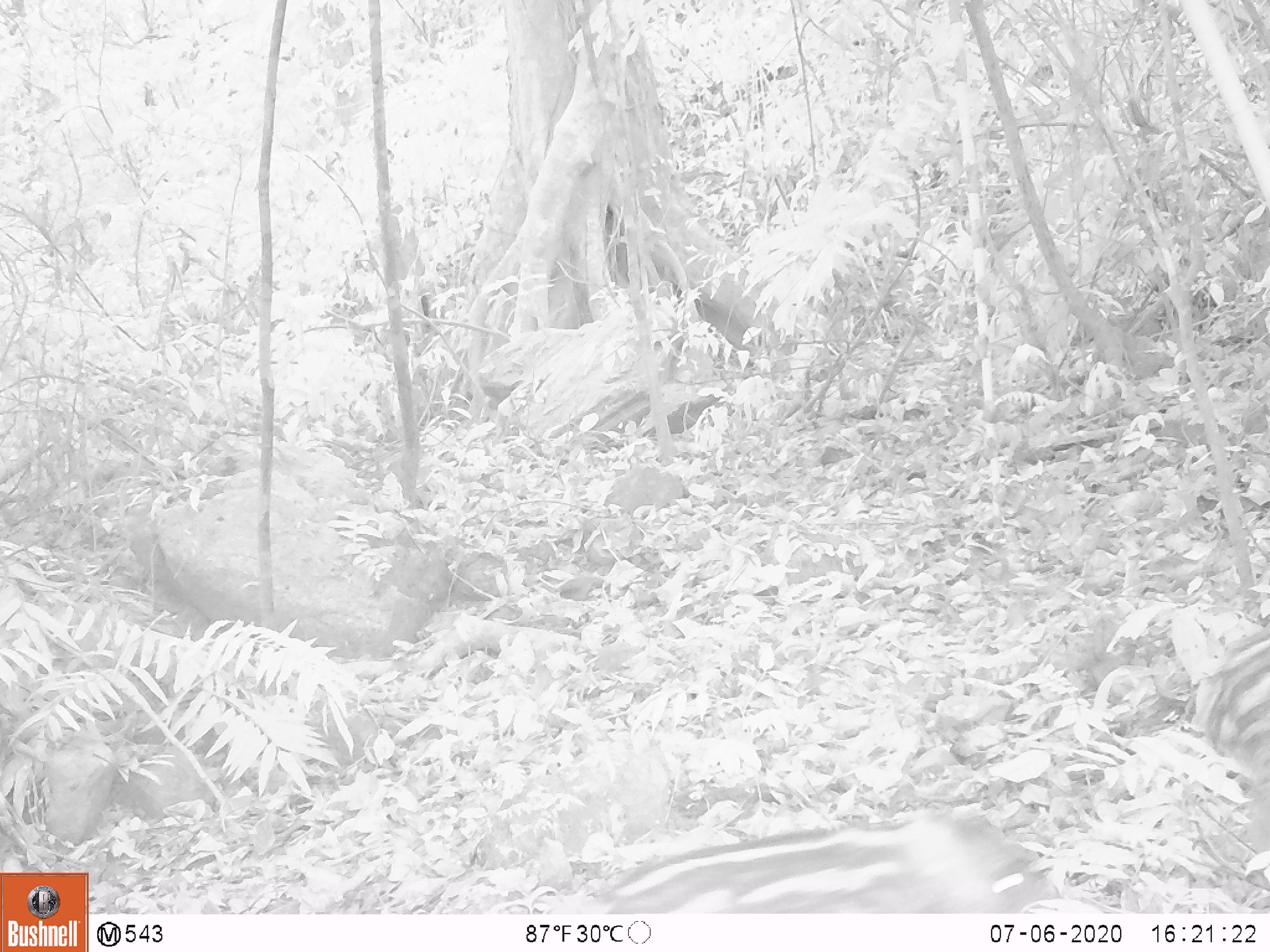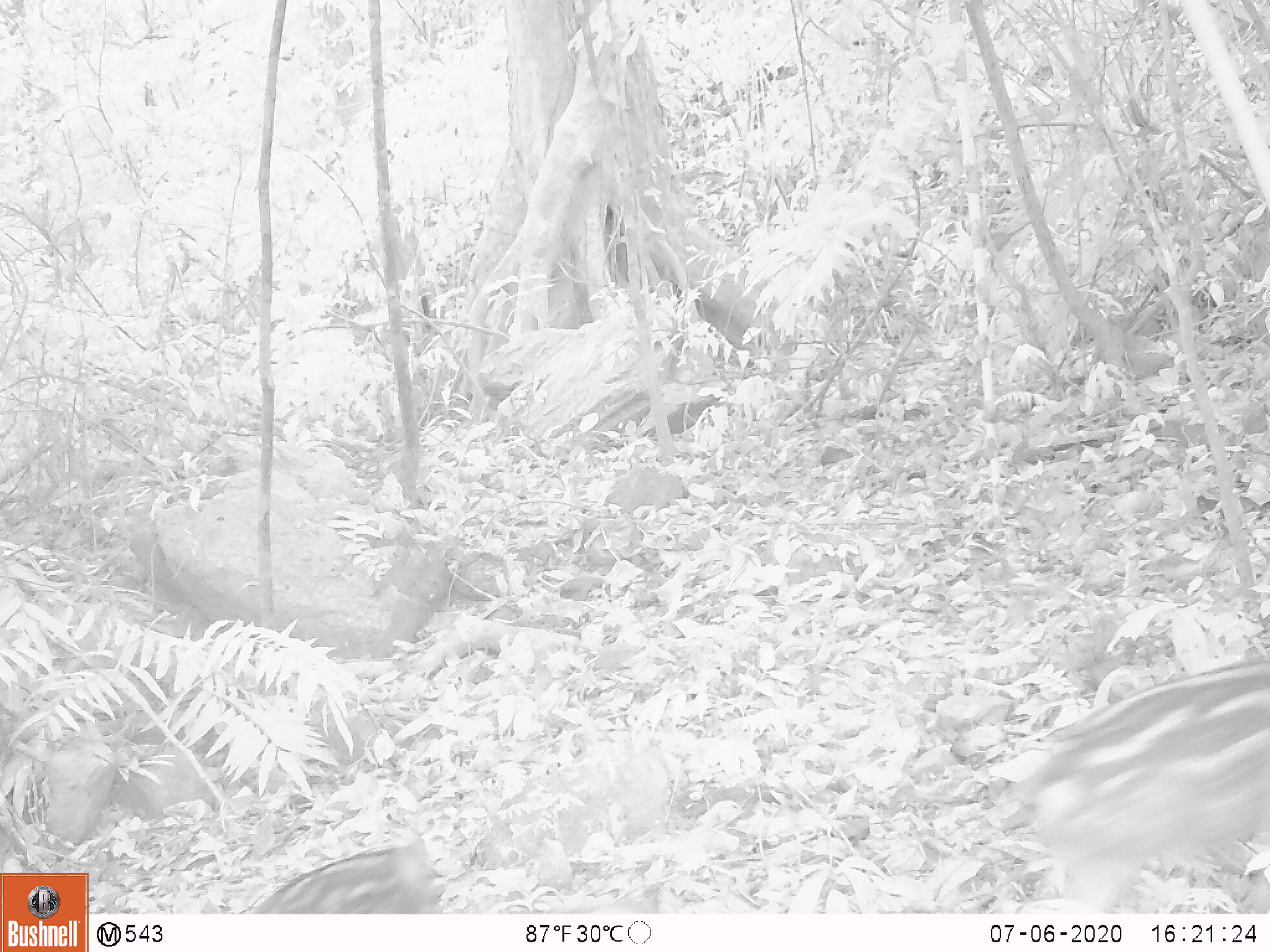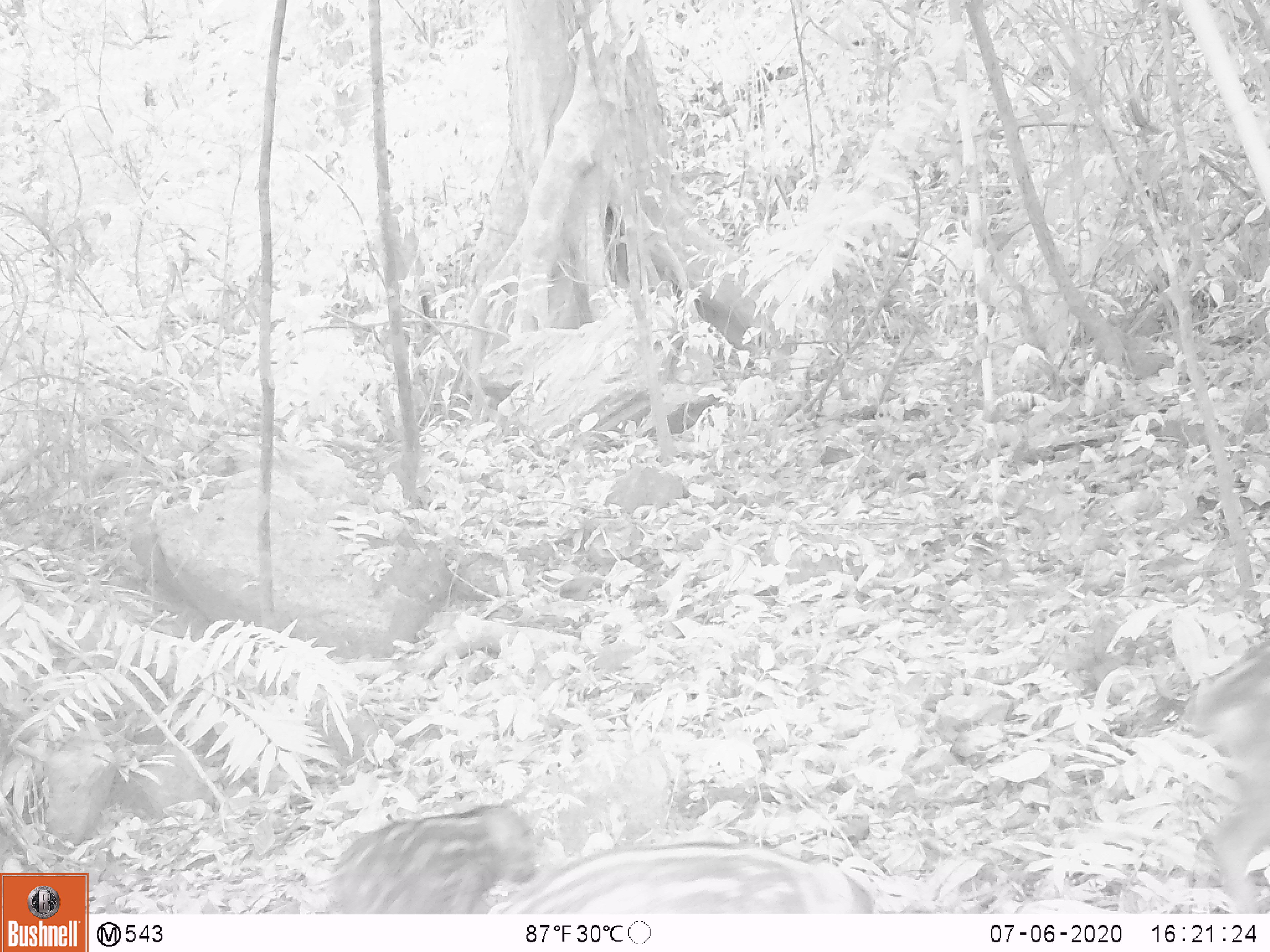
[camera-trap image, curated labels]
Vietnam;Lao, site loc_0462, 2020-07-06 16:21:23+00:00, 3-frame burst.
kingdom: Animalia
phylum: Chordata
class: Mammalia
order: Artiodactyla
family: Suidae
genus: Sus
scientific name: Sus scrofa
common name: eurasian wild pig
Eurasian wild pig (Sus scrofa). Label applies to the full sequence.